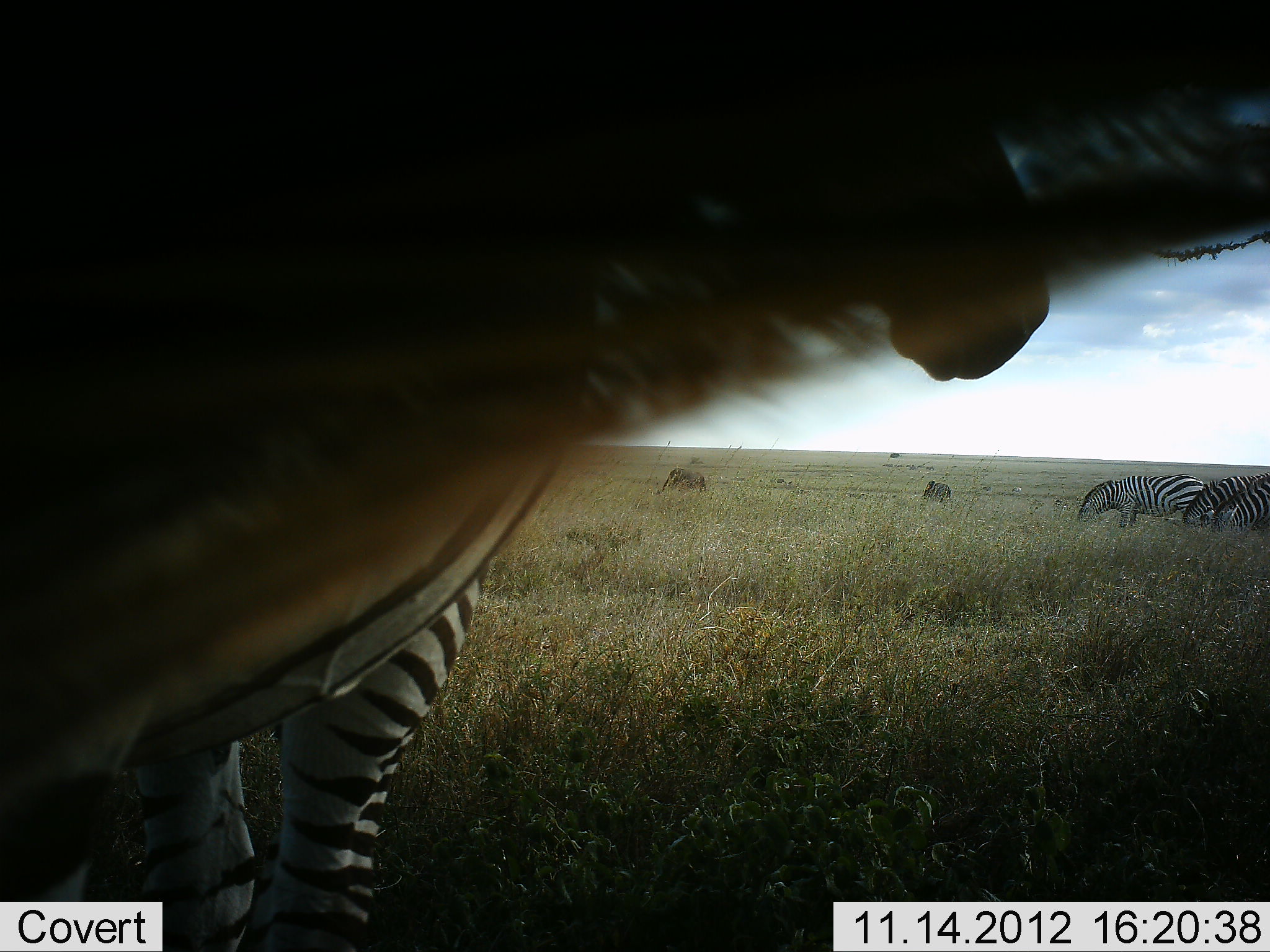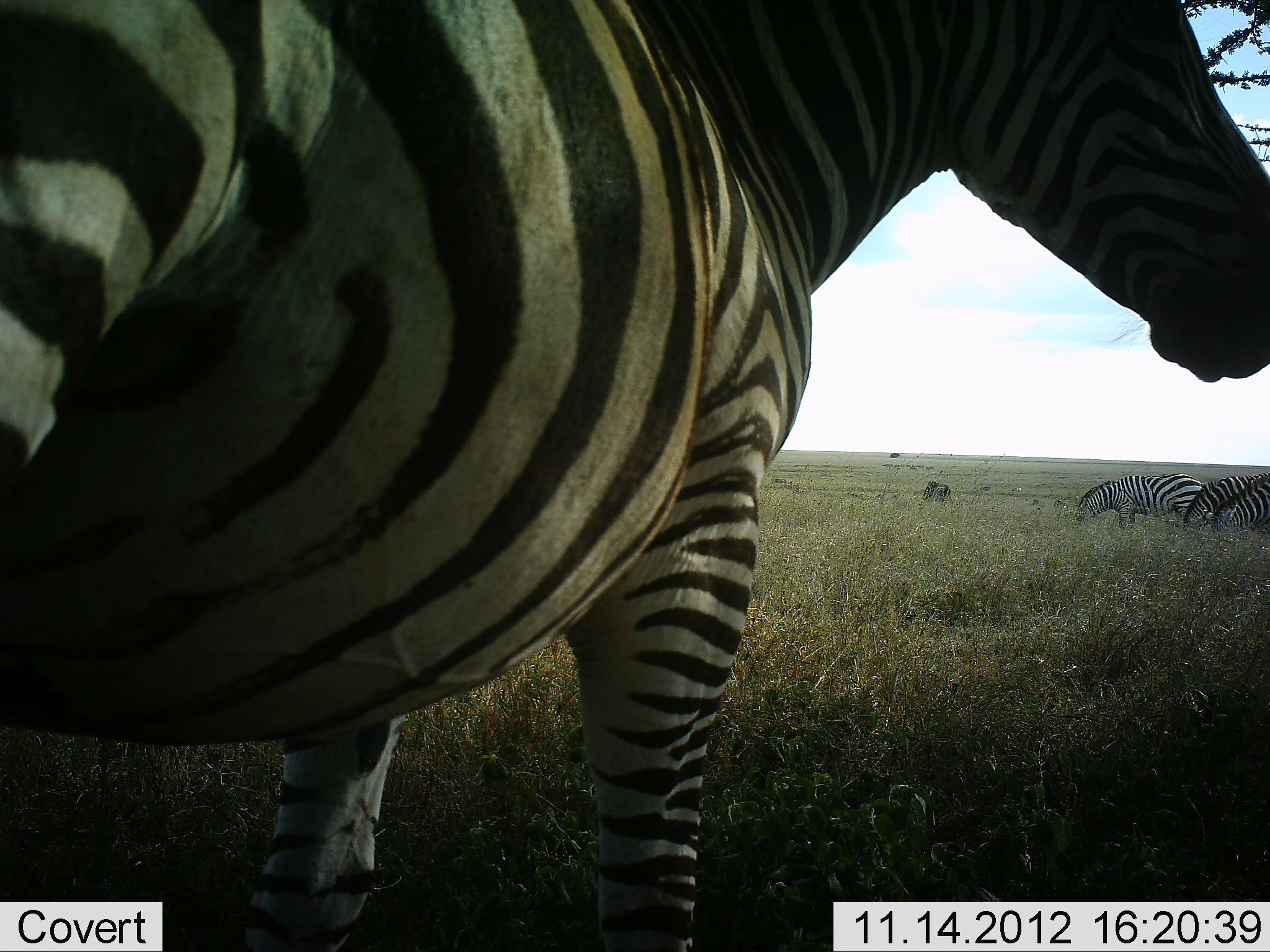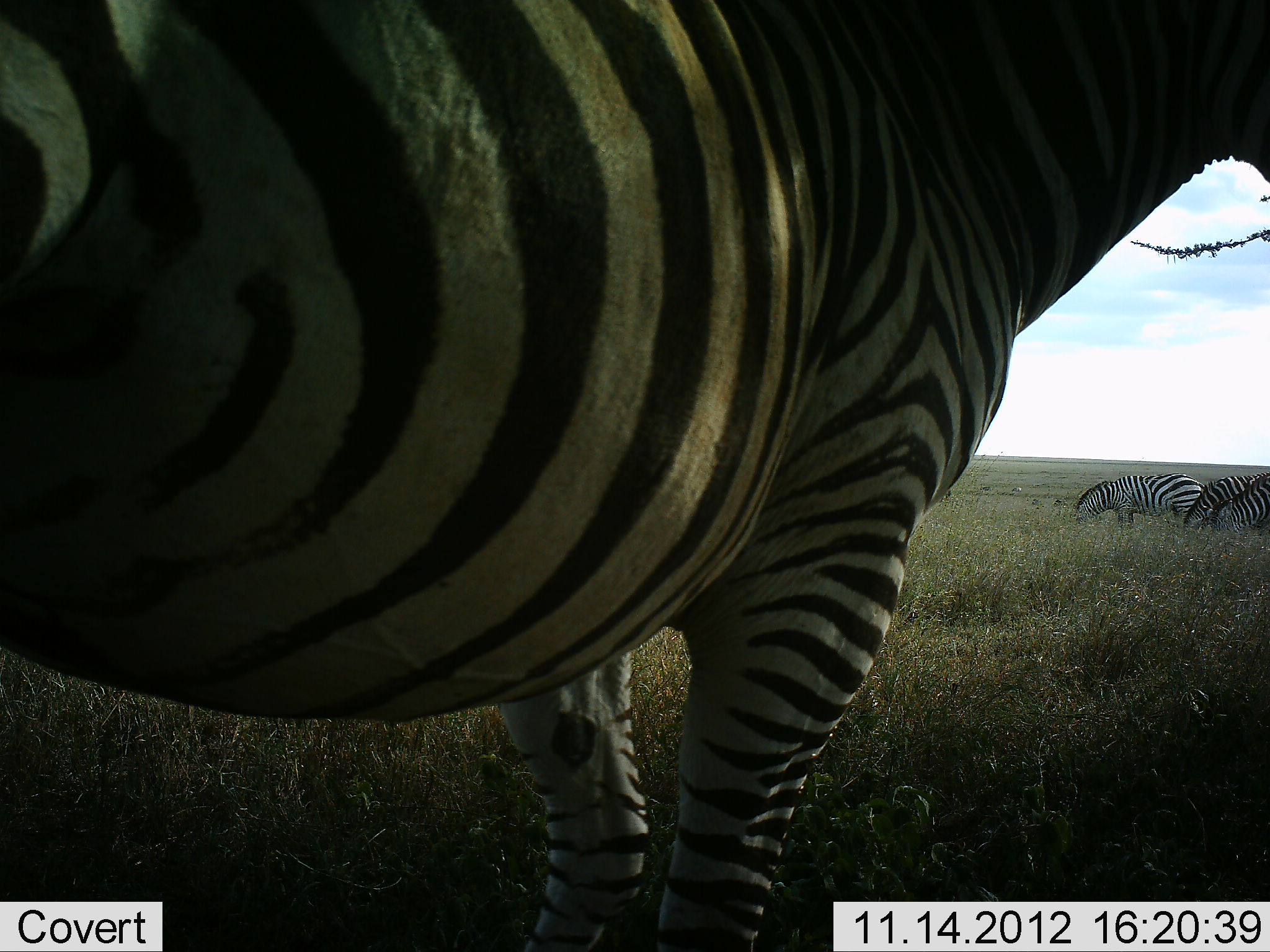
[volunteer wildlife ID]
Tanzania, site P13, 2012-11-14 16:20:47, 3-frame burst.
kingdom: Animalia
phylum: Chordata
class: Mammalia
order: Perissodactyla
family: Equidae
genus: Equus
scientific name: Equus quagga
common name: plains zebra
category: zebra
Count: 4.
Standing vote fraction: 69%.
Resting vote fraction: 0%.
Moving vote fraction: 31%.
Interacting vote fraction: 0%.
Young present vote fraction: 0%.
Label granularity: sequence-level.